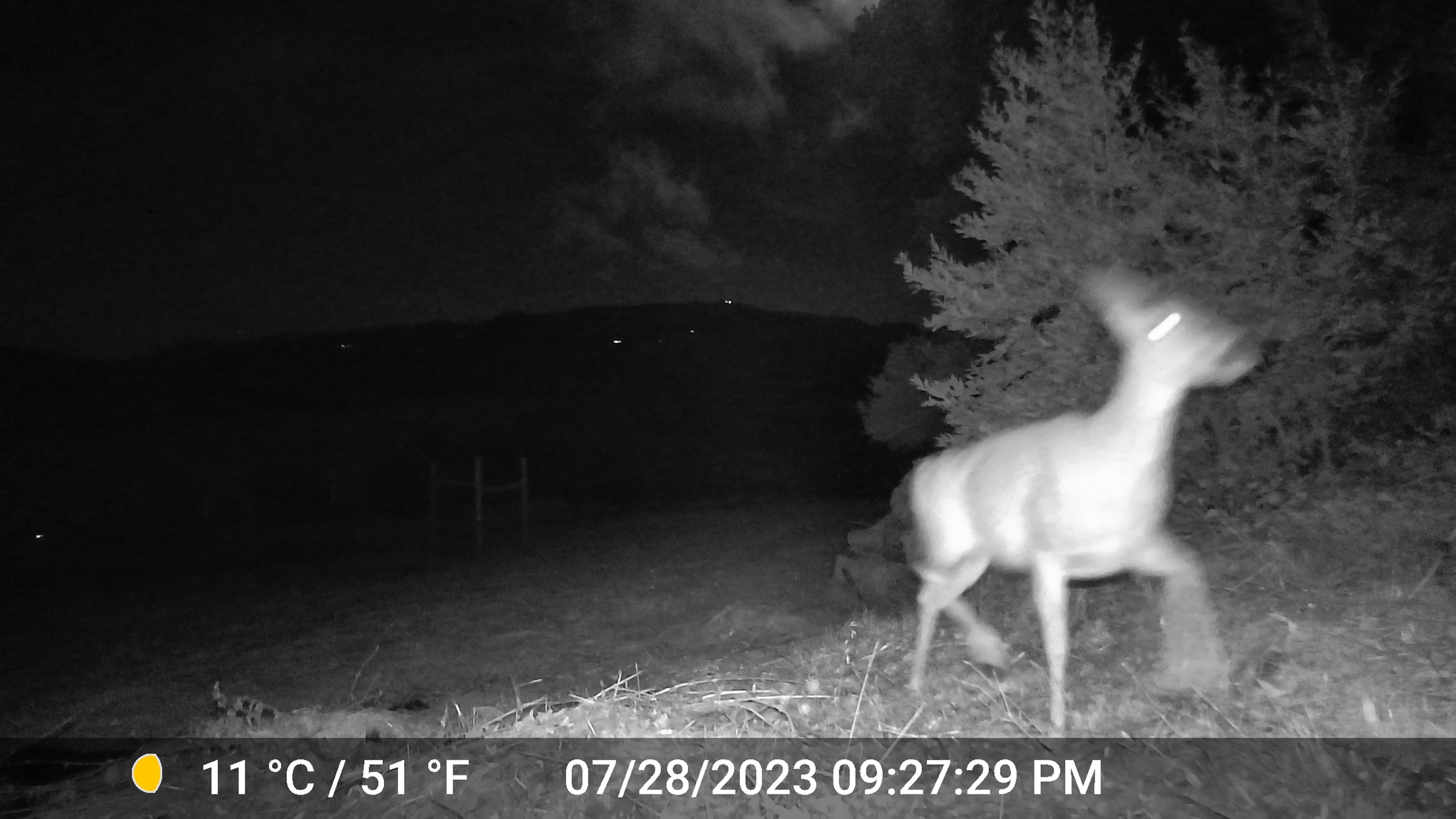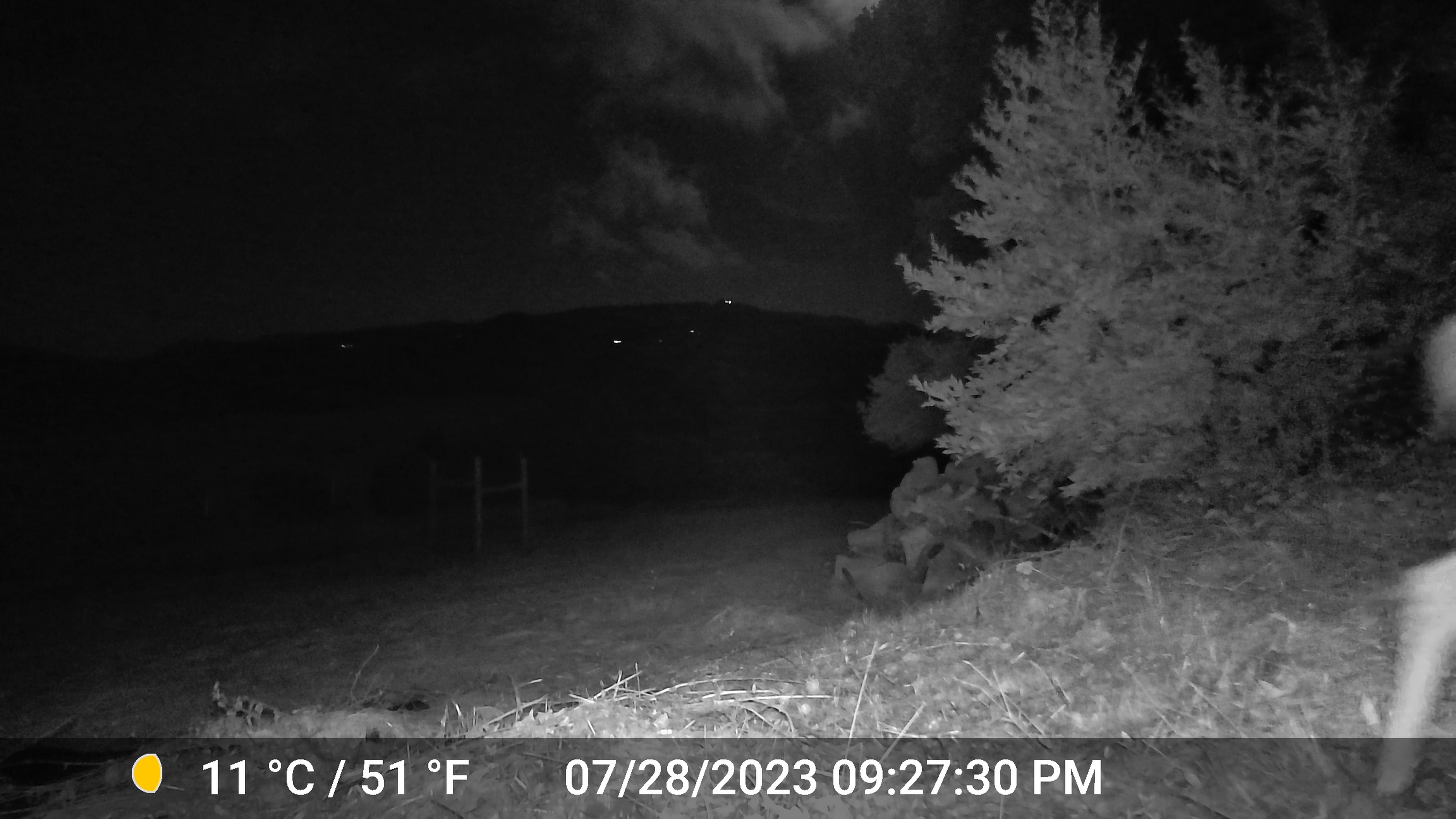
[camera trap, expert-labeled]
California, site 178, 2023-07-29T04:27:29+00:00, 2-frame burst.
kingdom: Animalia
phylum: Chordata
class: Mammalia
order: Artiodactyla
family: Cervidae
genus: Odocoileus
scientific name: Odocoileus hemionus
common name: mule deer